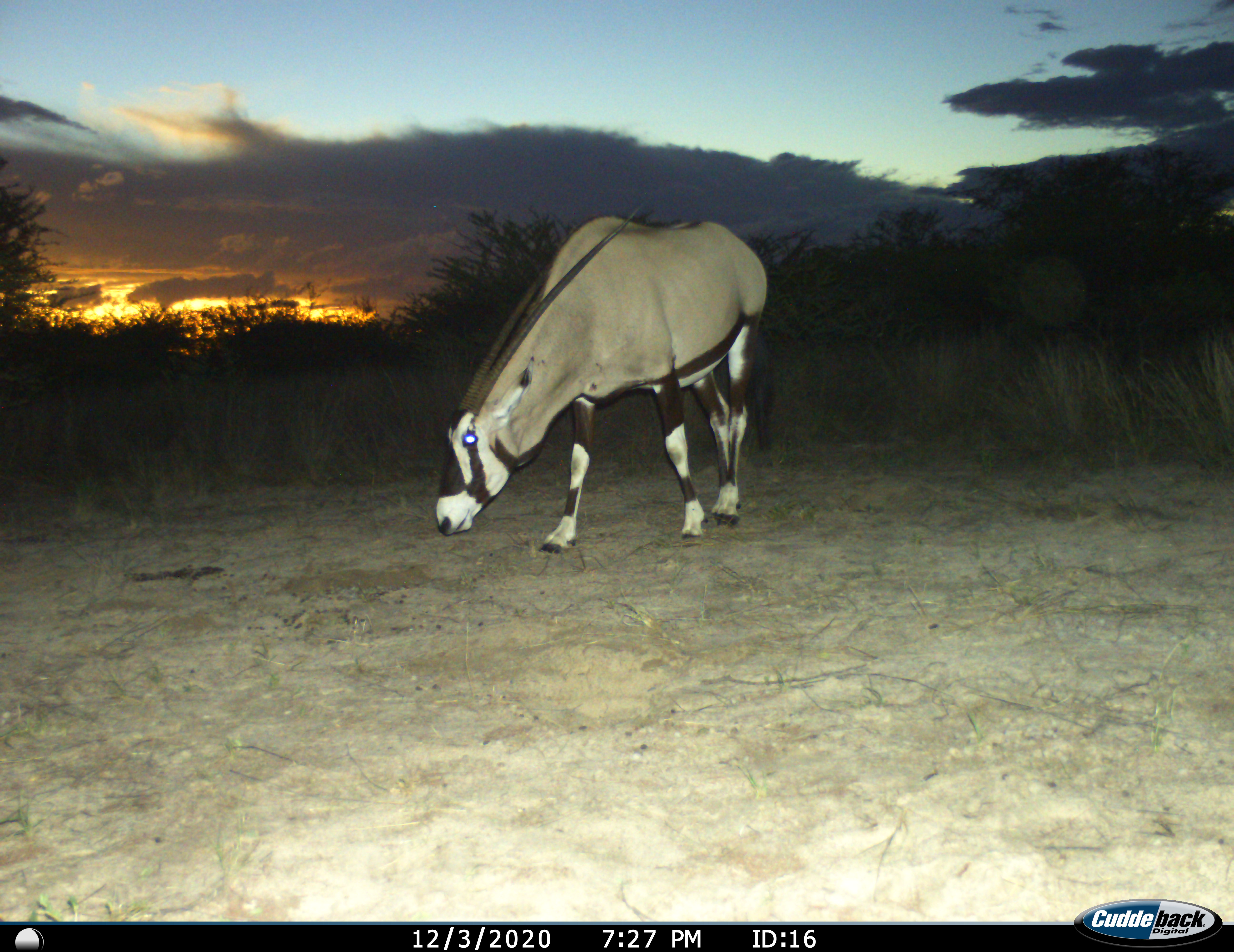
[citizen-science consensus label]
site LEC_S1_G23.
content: unidentified animal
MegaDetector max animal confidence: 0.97